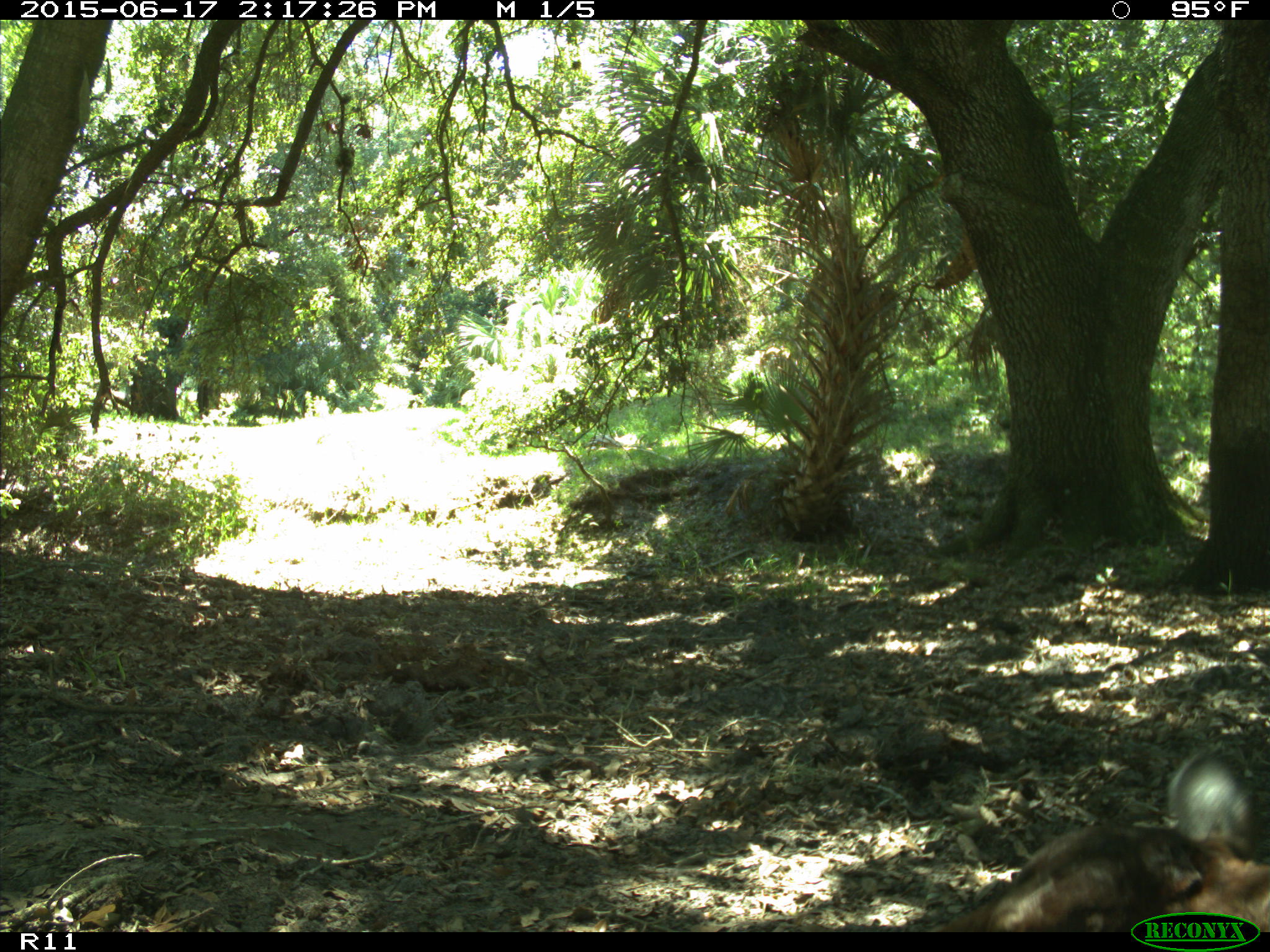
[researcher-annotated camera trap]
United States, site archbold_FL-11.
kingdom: Animalia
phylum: Chordata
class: Mammalia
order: Artiodactyla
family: Bovidae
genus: Bos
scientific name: Bos taurus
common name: domestic cow